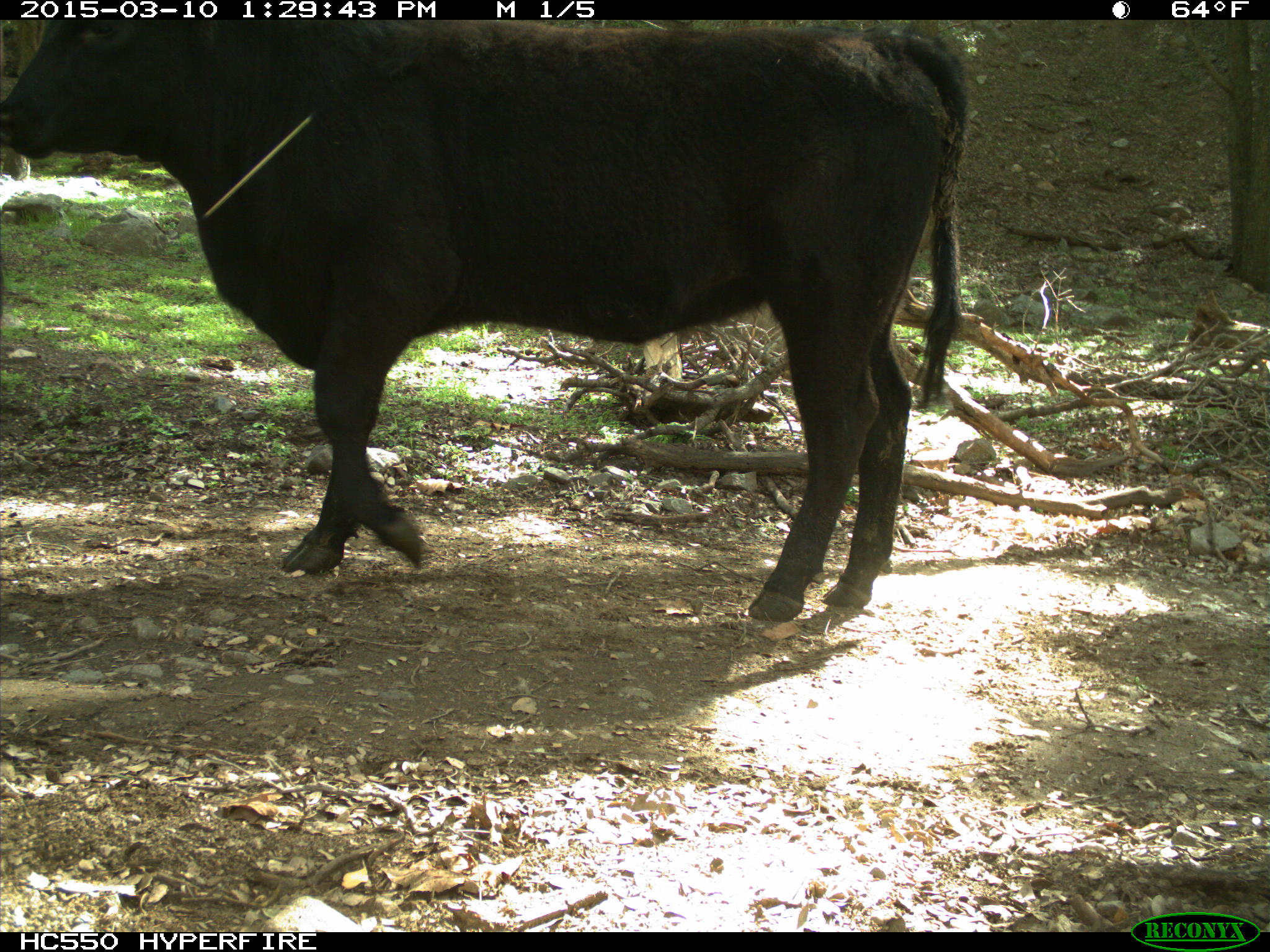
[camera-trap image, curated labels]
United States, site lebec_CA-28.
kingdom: Animalia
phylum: Chordata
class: Mammalia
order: Artiodactyla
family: Bovidae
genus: Bos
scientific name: Bos taurus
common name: domestic cow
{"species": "Bos taurus (domestic cow)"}